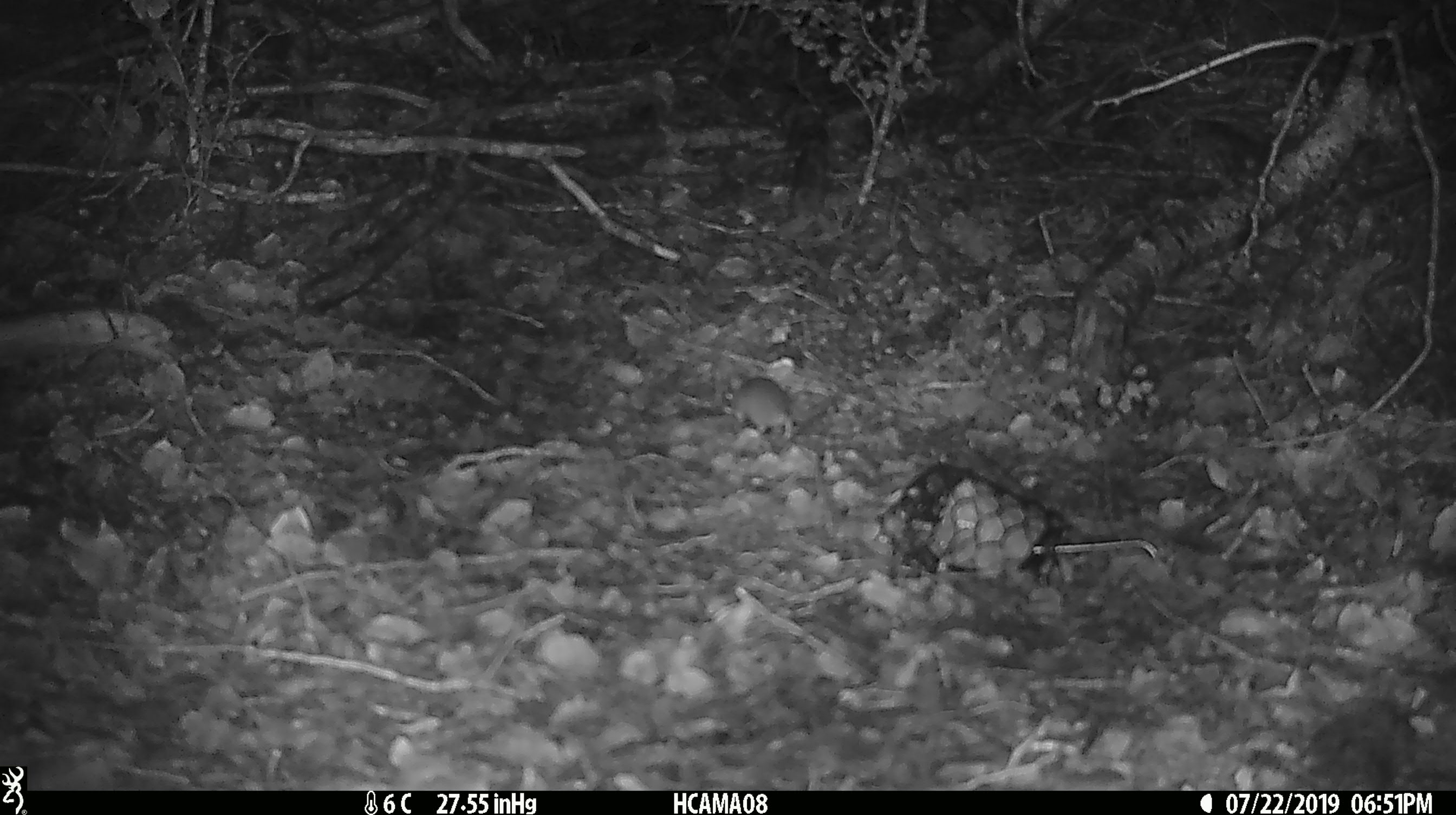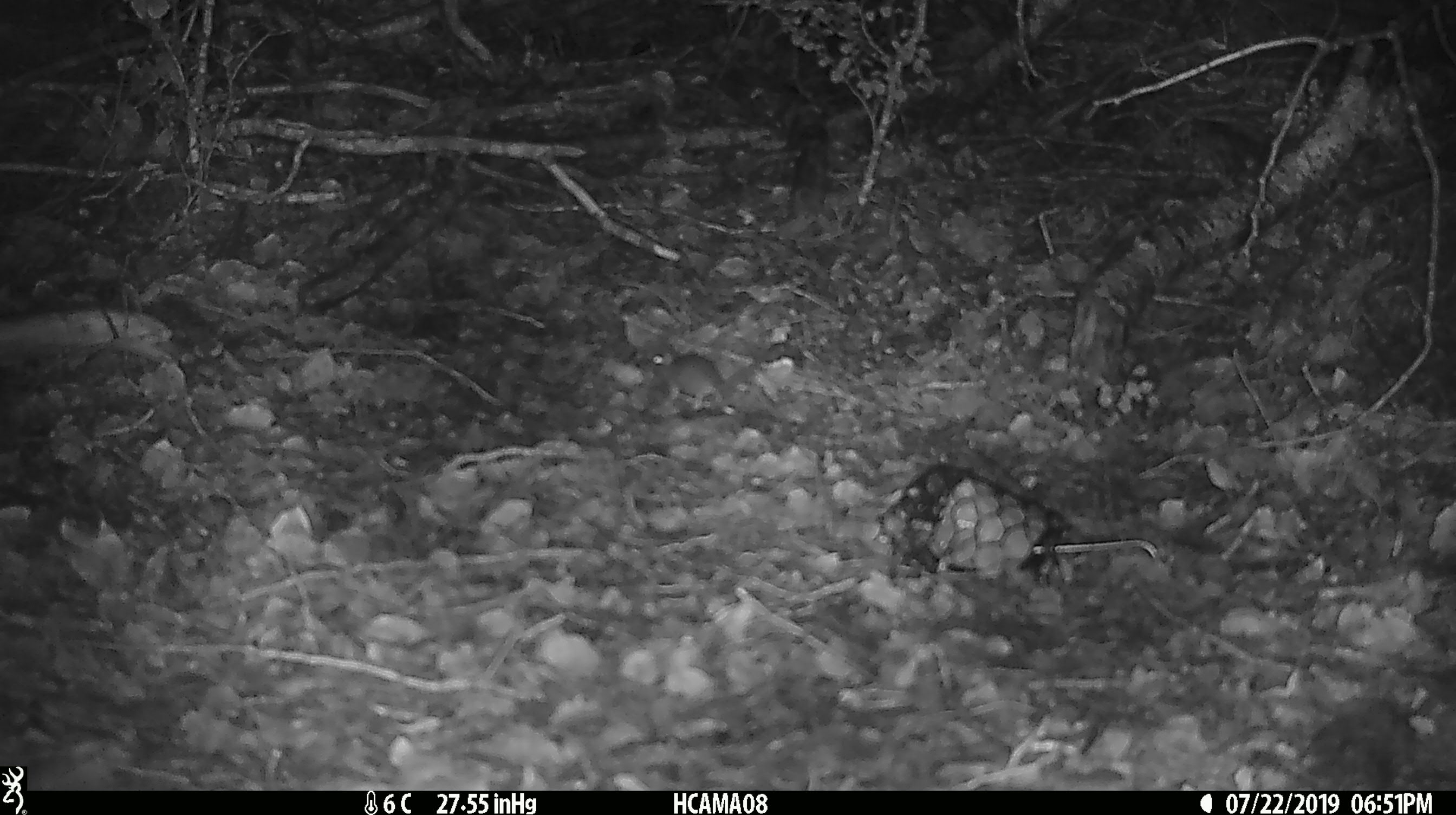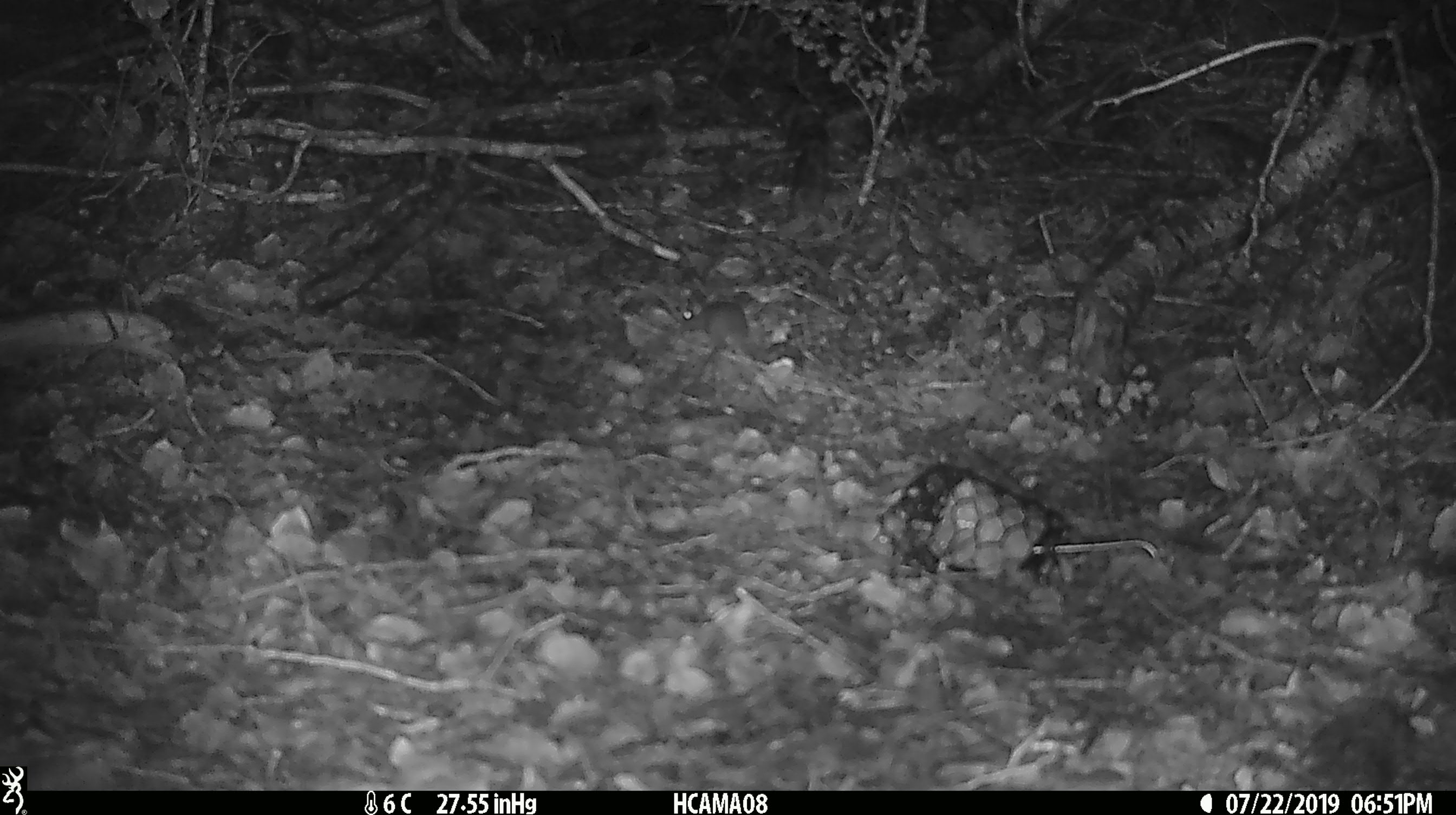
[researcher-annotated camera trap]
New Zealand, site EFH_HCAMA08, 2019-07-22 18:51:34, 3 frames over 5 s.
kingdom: Animalia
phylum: Chordata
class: Mammalia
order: Rodentia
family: Muridae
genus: Mus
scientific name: Mus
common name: mouse